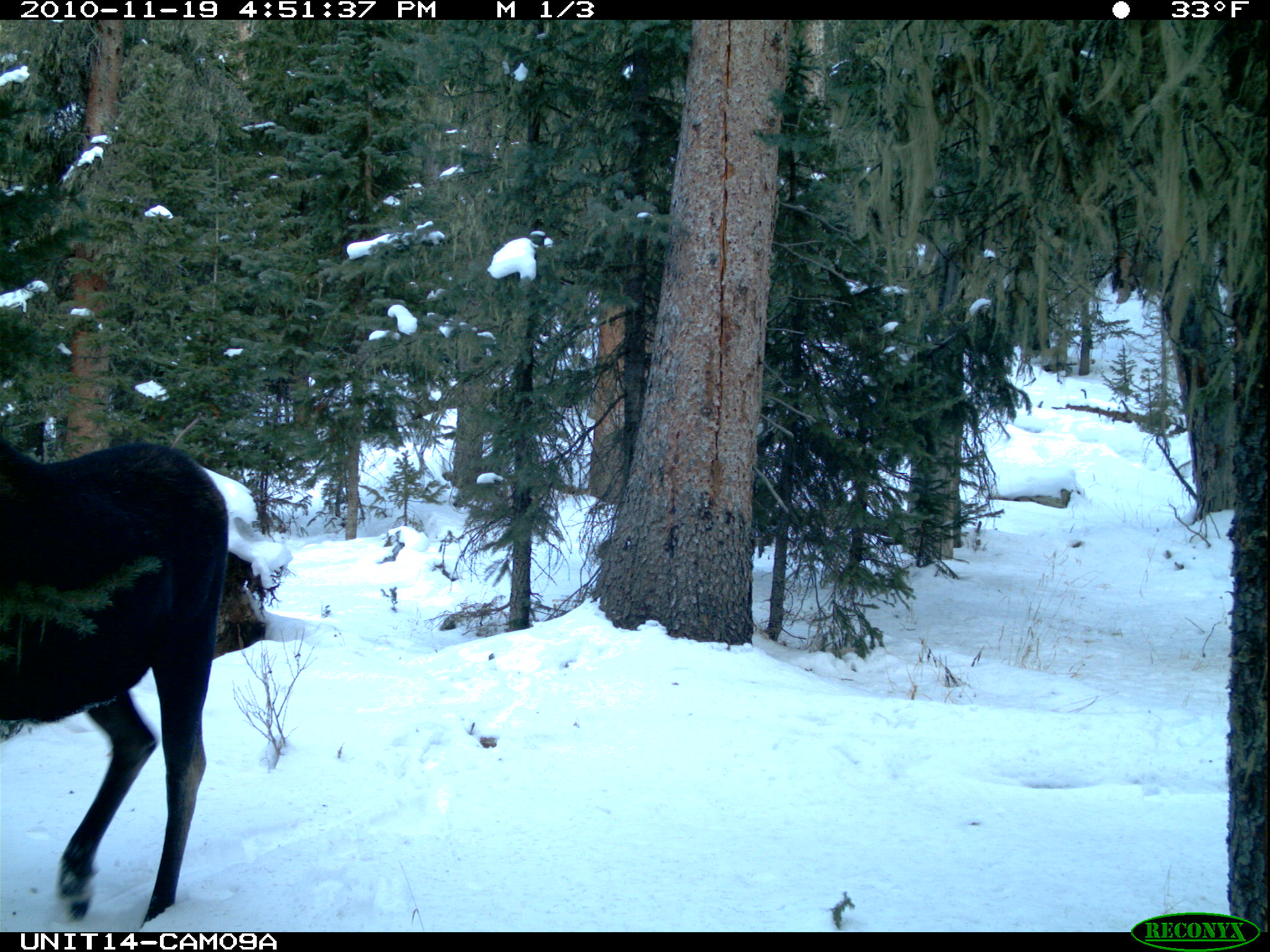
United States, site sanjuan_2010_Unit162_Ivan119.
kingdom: Animalia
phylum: Chordata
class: Mammalia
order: Artiodactyla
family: Cervidae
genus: Alces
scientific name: Alces alces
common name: moose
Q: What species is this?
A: Alces alces (moose).